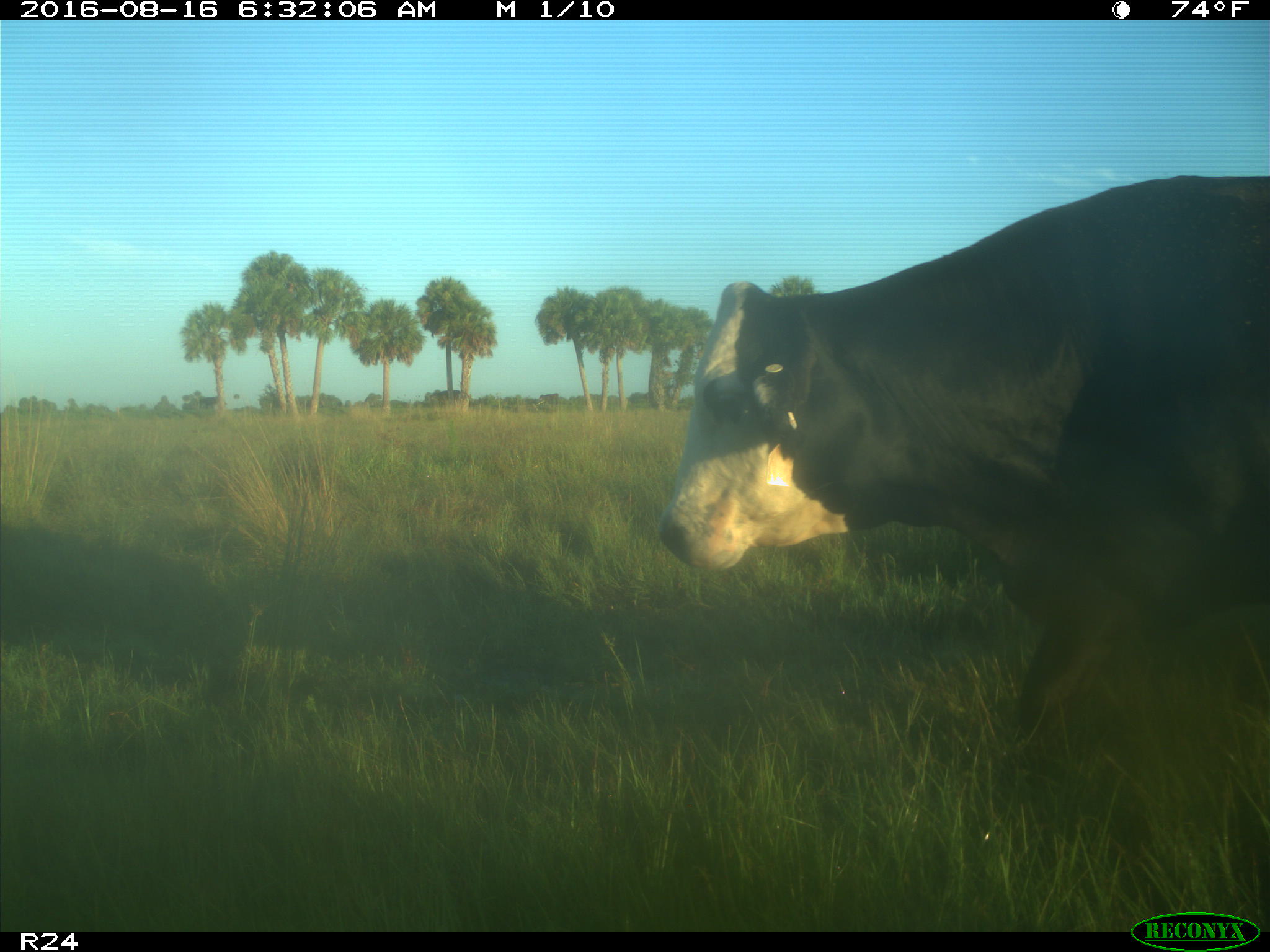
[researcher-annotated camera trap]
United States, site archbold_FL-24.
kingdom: Animalia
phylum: Chordata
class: Mammalia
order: Artiodactyla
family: Bovidae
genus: Bos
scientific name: Bos taurus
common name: domestic cow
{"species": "Bos taurus (domestic cow)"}